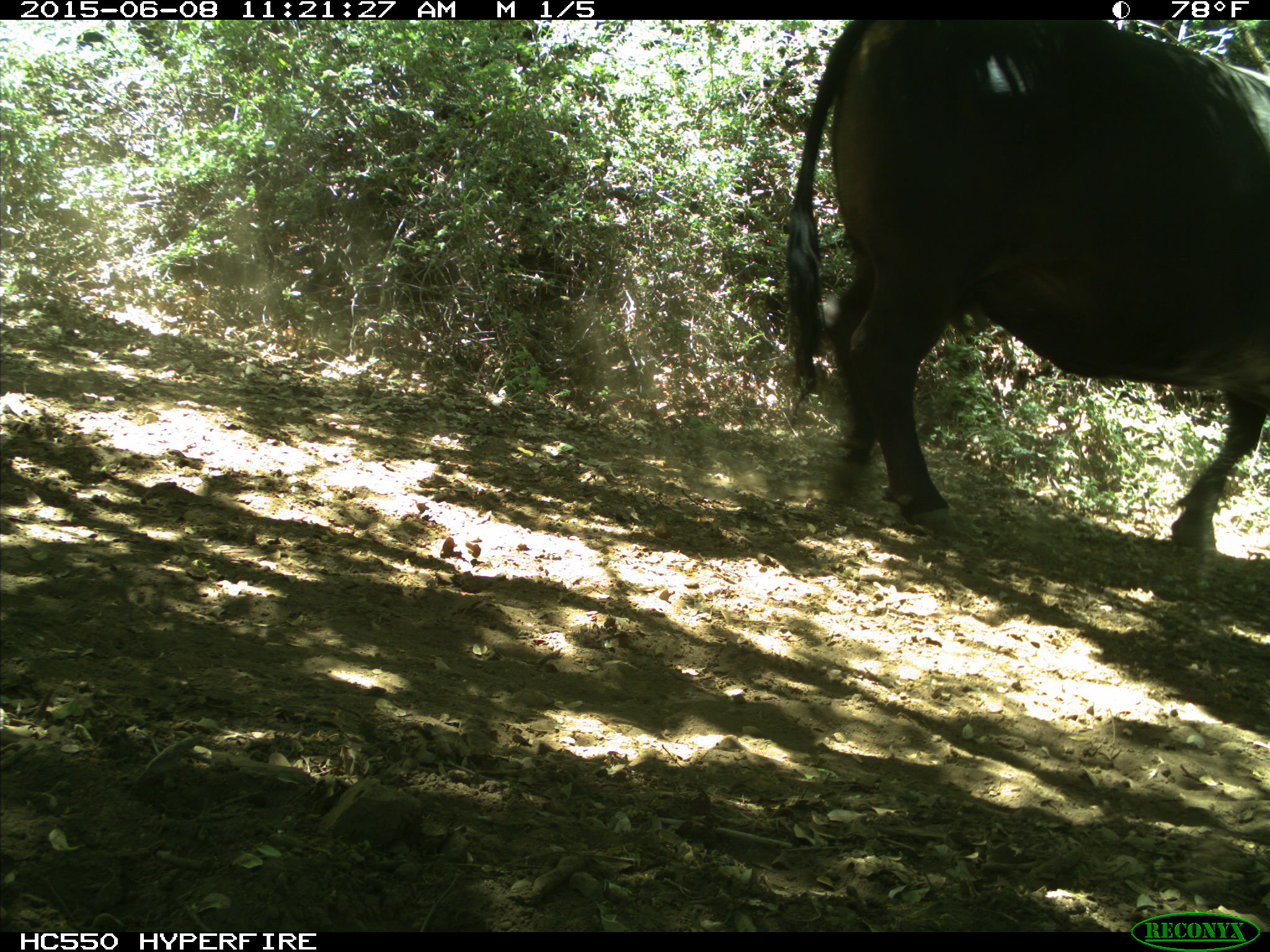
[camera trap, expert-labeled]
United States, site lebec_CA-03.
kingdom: Animalia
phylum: Chordata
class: Mammalia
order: Artiodactyla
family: Bovidae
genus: Bos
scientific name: Bos taurus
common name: domestic cow